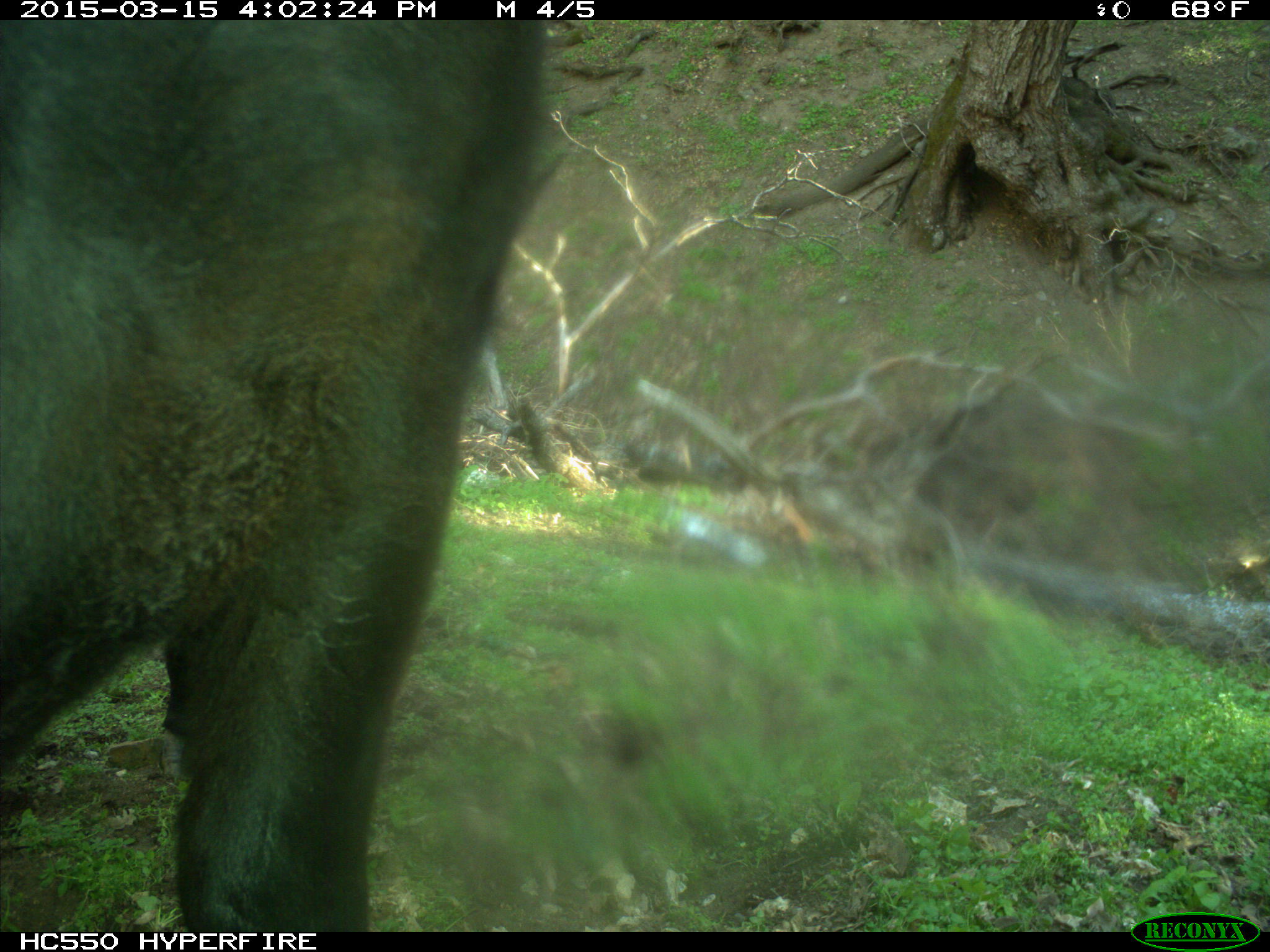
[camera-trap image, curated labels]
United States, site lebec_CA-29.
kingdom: Animalia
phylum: Chordata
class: Mammalia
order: Artiodactyla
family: Bovidae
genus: Bos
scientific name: Bos taurus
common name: domestic cow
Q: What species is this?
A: Bos taurus (domestic cow).